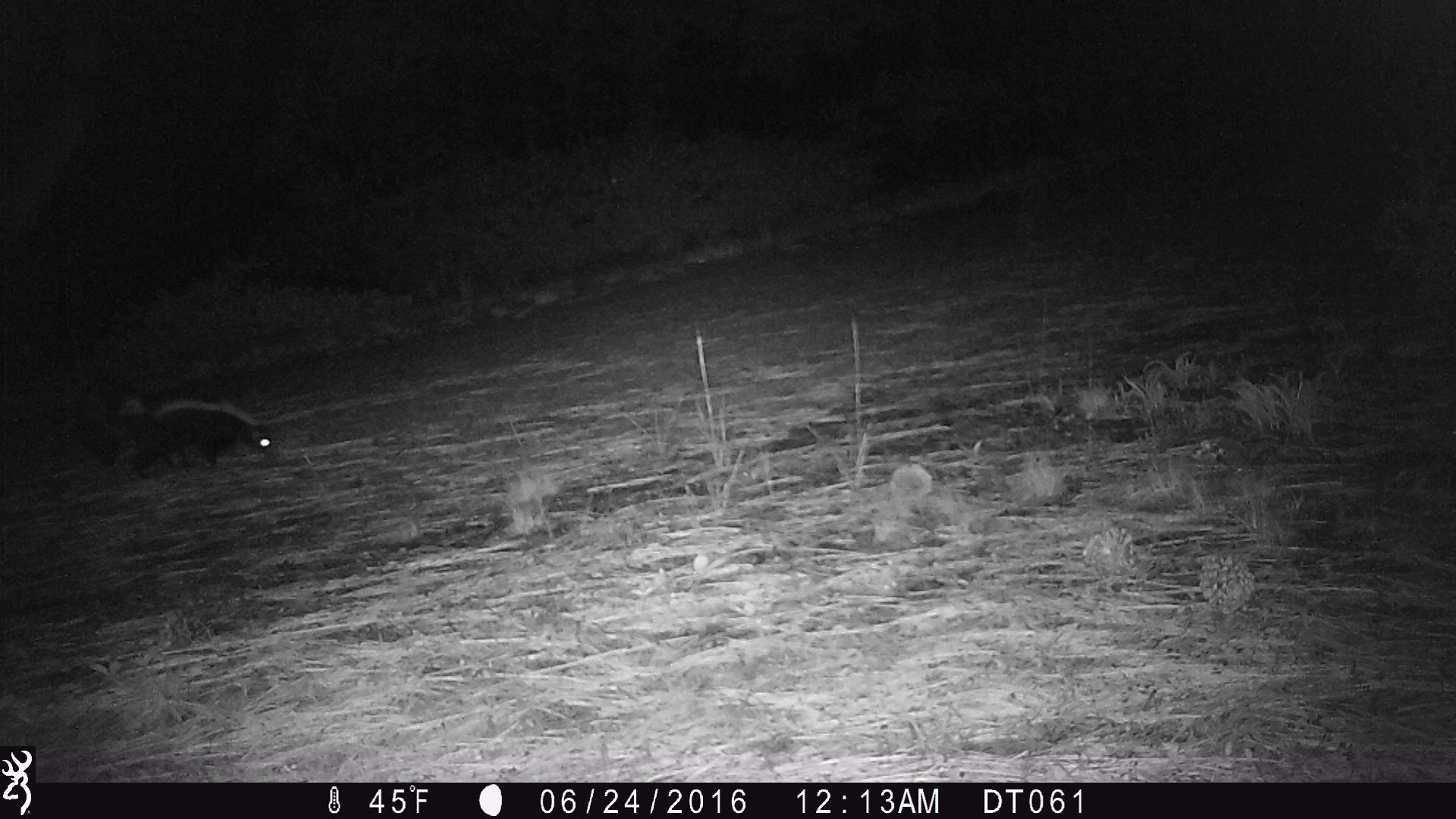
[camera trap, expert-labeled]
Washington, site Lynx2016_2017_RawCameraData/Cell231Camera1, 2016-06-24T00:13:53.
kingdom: Animalia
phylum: Chordata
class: Mammalia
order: Carnivora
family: Mephitidae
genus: Mephitis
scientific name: Mephitis mephitis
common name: striped skunk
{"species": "Mephitis mephitis (striped skunk)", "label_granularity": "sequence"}